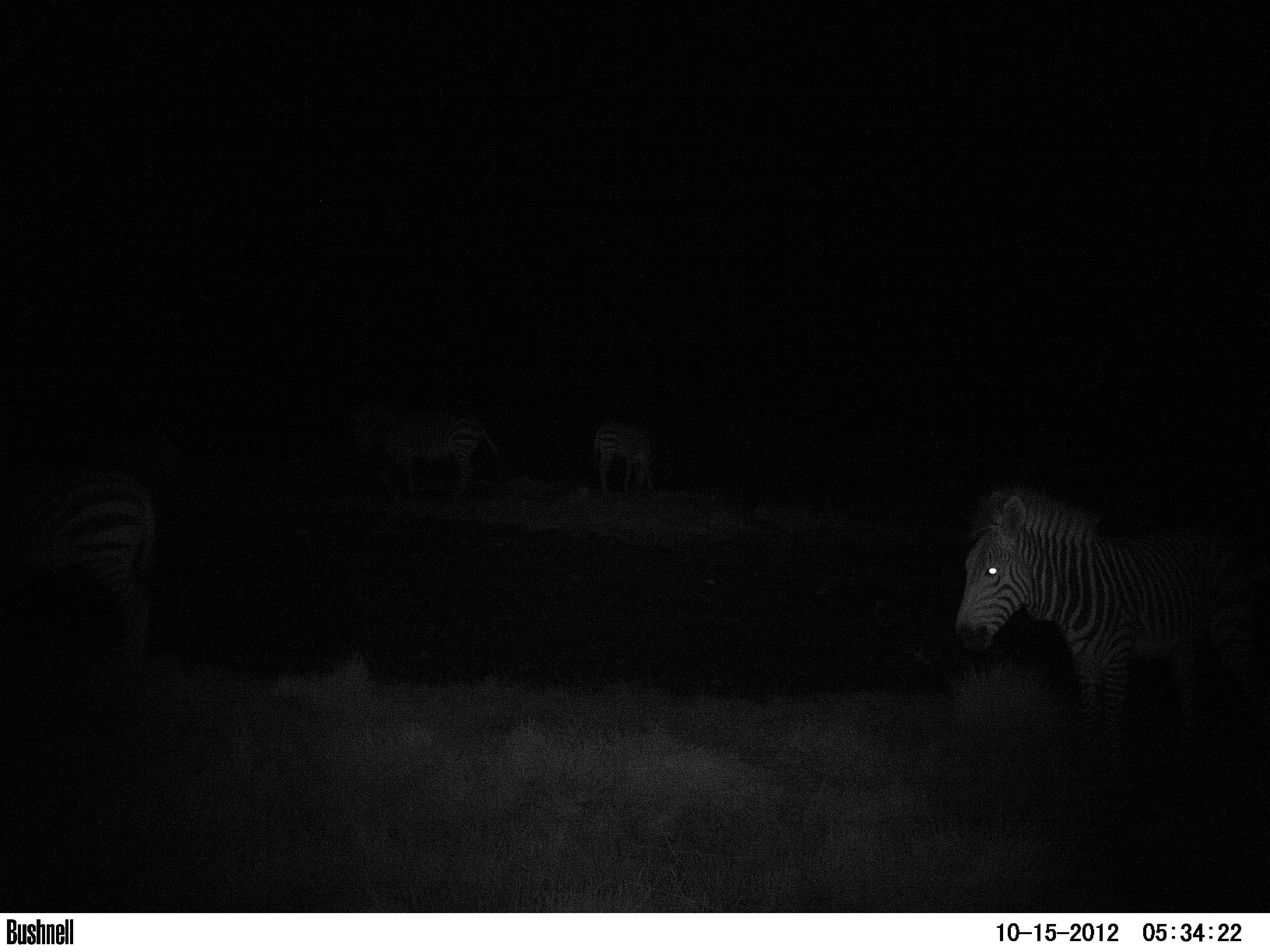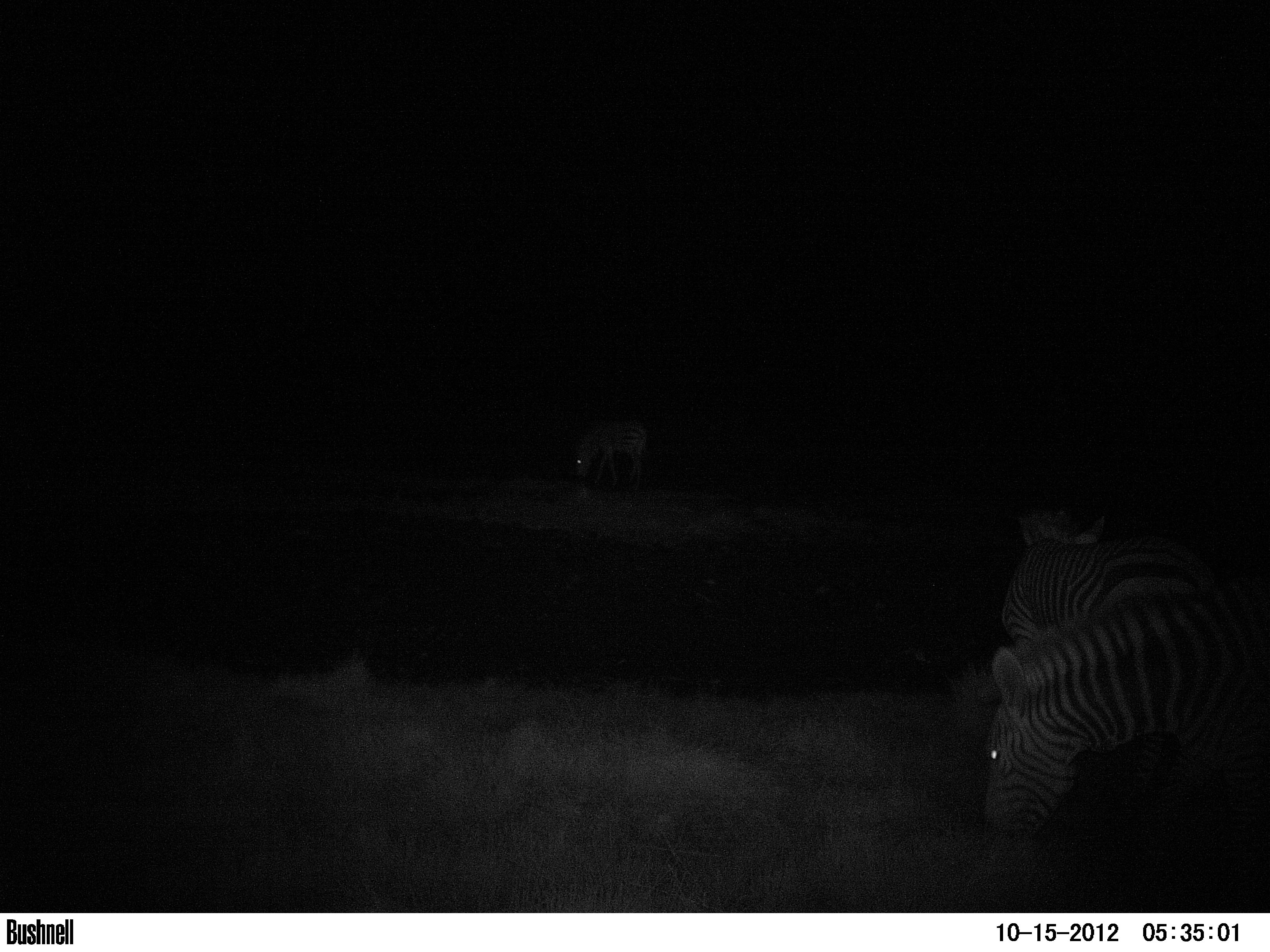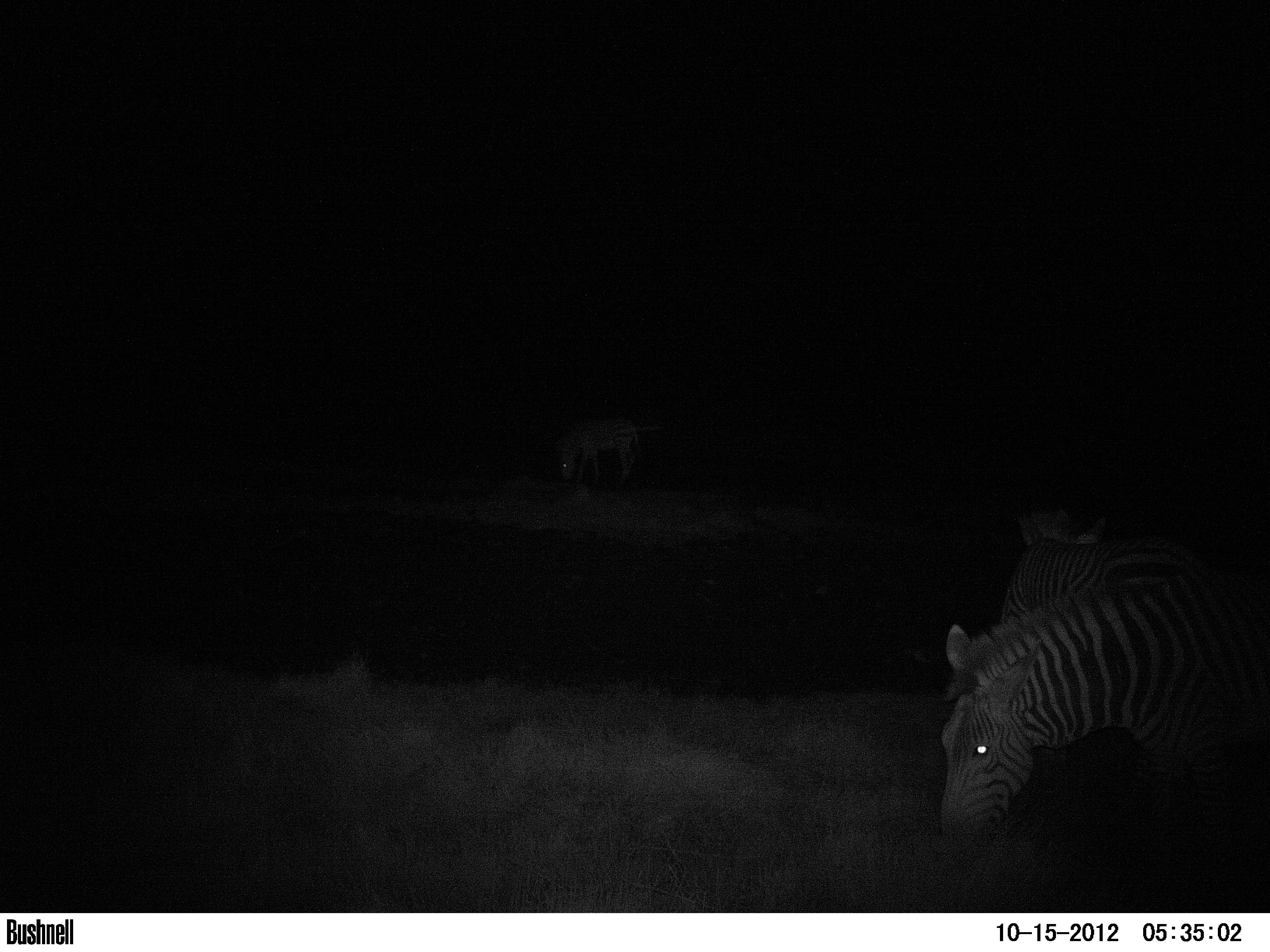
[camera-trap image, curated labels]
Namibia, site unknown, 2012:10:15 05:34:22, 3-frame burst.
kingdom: Animalia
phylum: Chordata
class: Mammalia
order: Perissodactyla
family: Equidae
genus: Equus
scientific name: Equus zebra hartmannae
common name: hartmann's mountain zebra